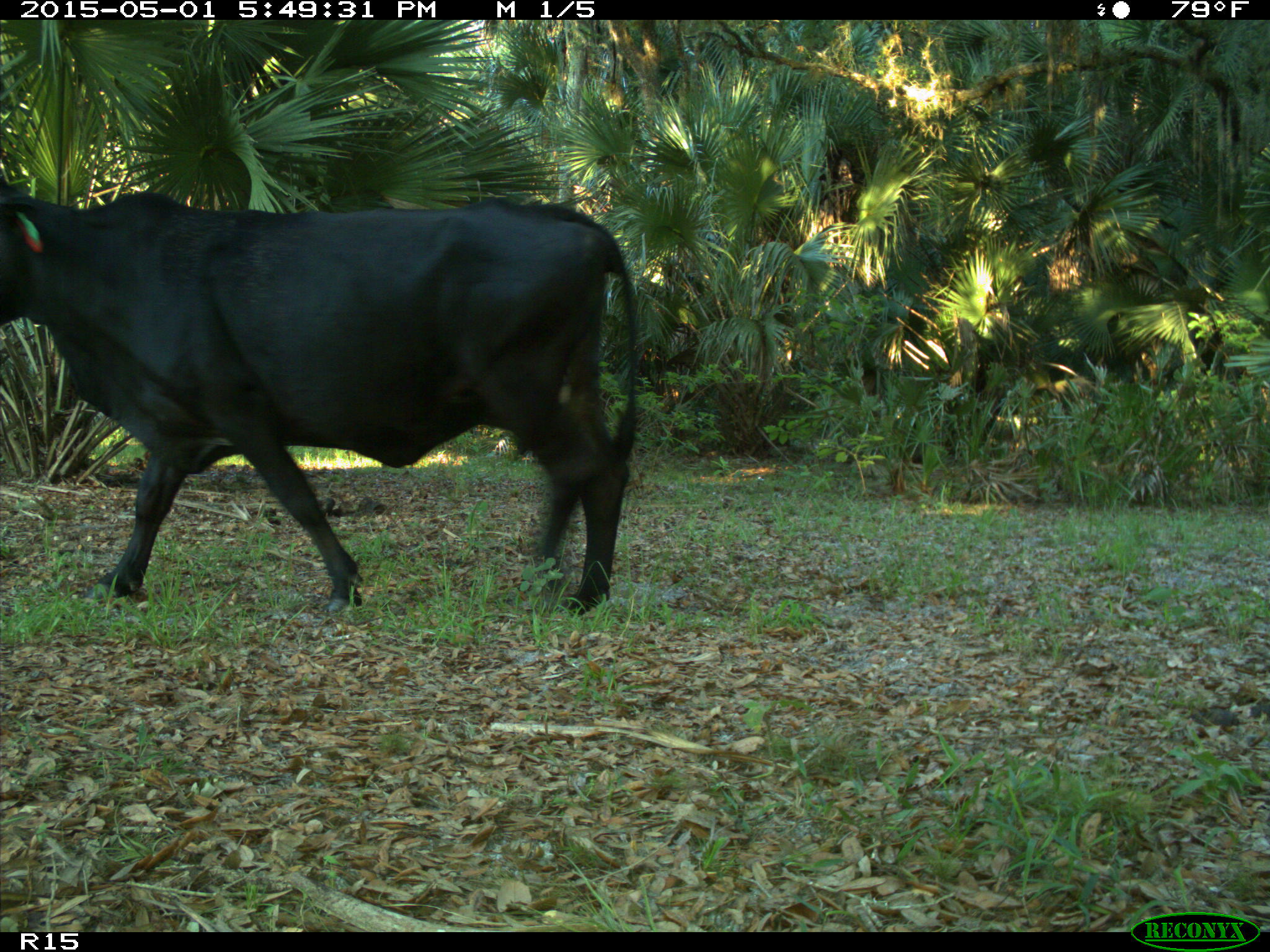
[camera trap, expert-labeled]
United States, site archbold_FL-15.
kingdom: Animalia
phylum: Chordata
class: Mammalia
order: Artiodactyla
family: Bovidae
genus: Bos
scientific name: Bos taurus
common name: domestic cow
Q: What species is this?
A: Bos taurus (domestic cow).